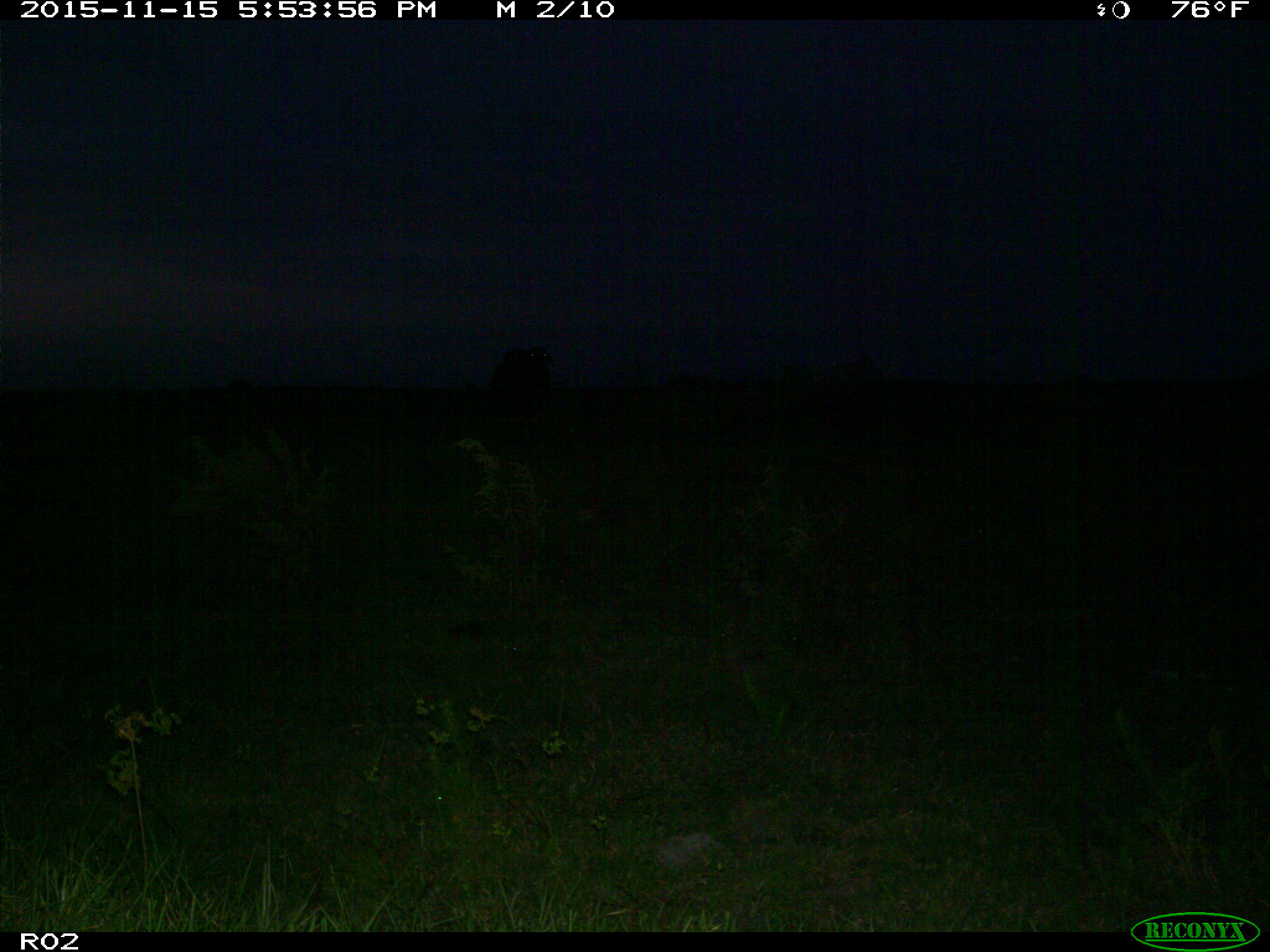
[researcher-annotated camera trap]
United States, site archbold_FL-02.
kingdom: Animalia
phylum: Chordata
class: Mammalia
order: Artiodactyla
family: Bovidae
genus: Bos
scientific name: Bos taurus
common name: domestic cow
Bos taurus (domestic cow).